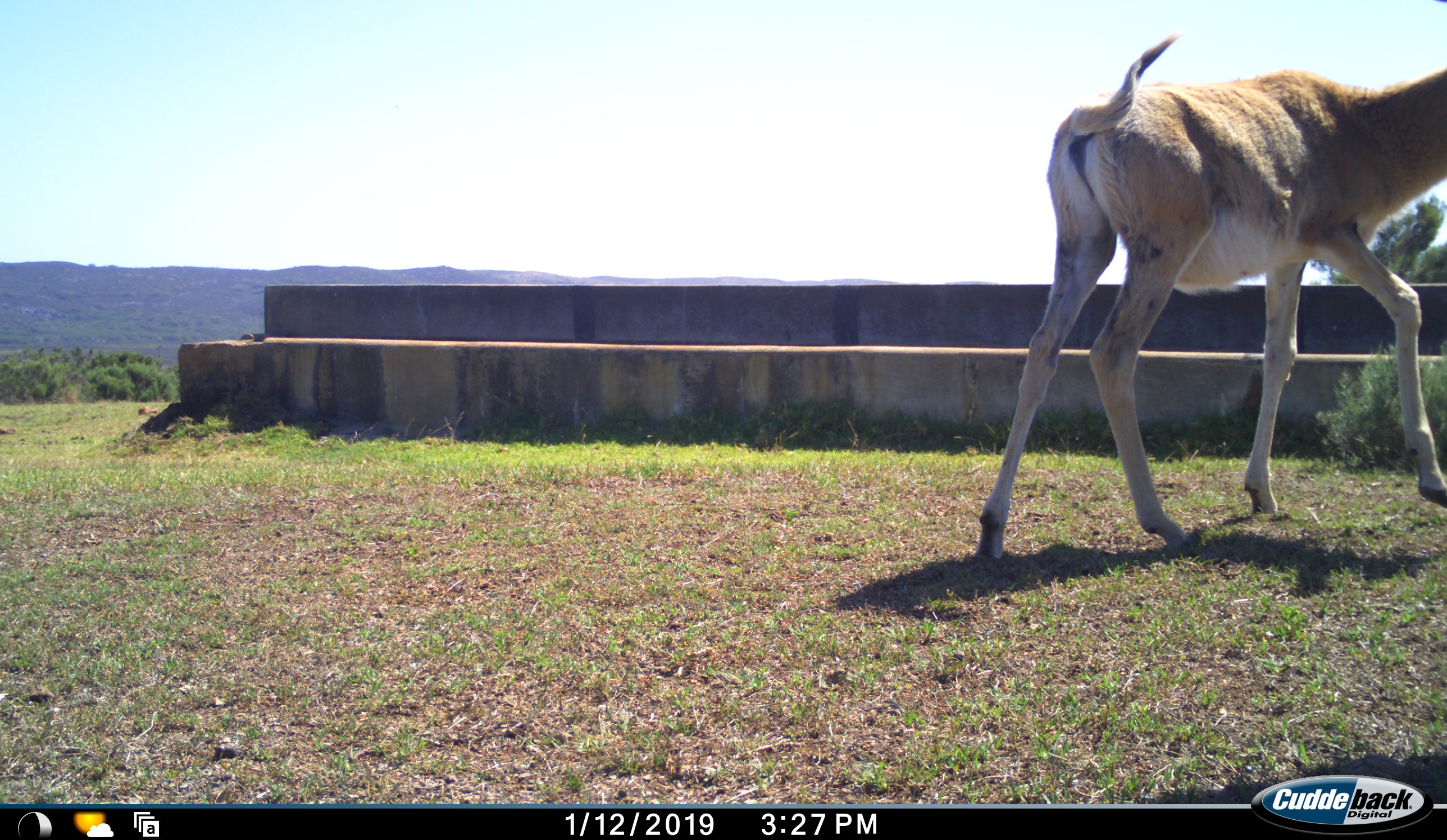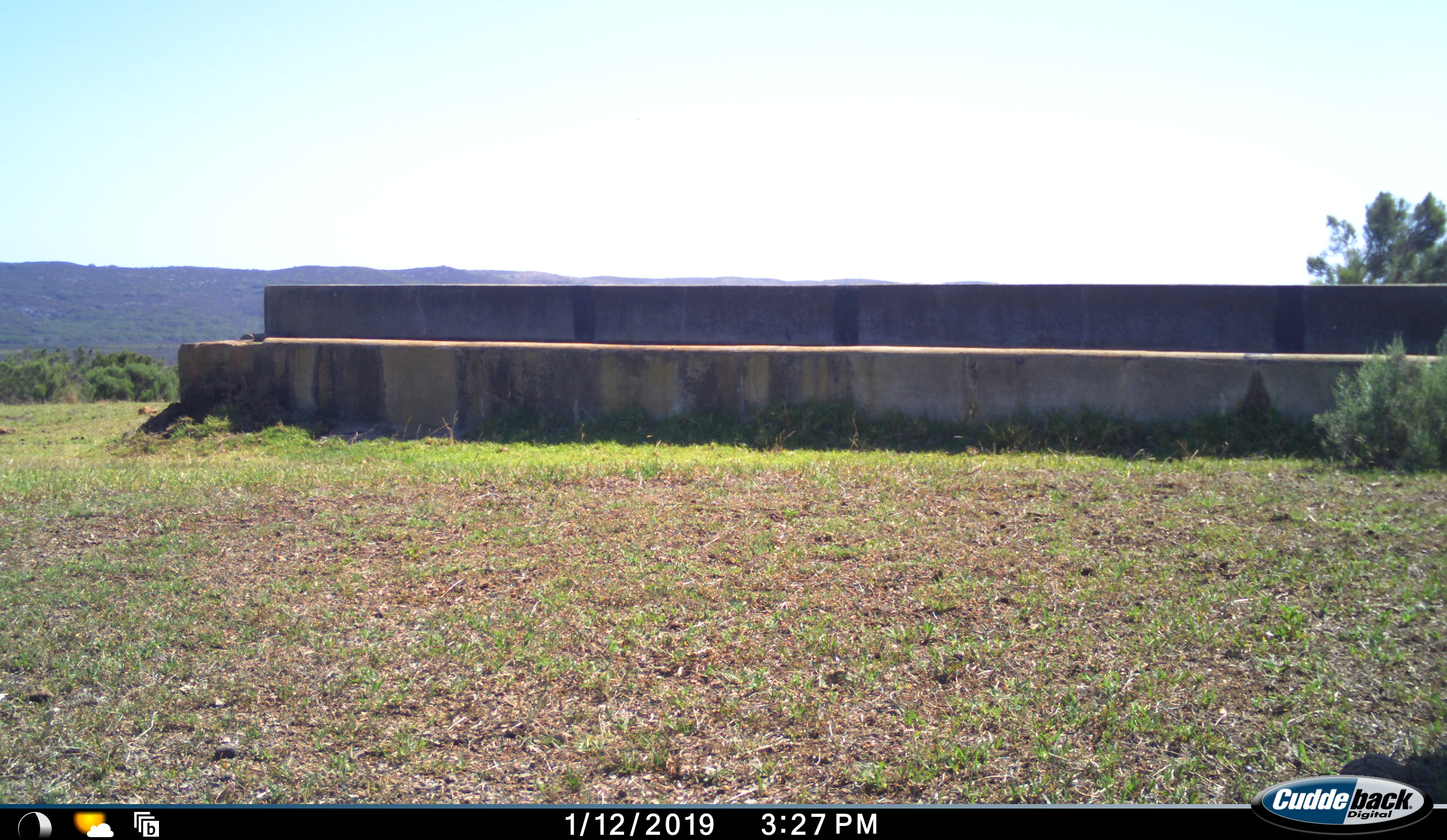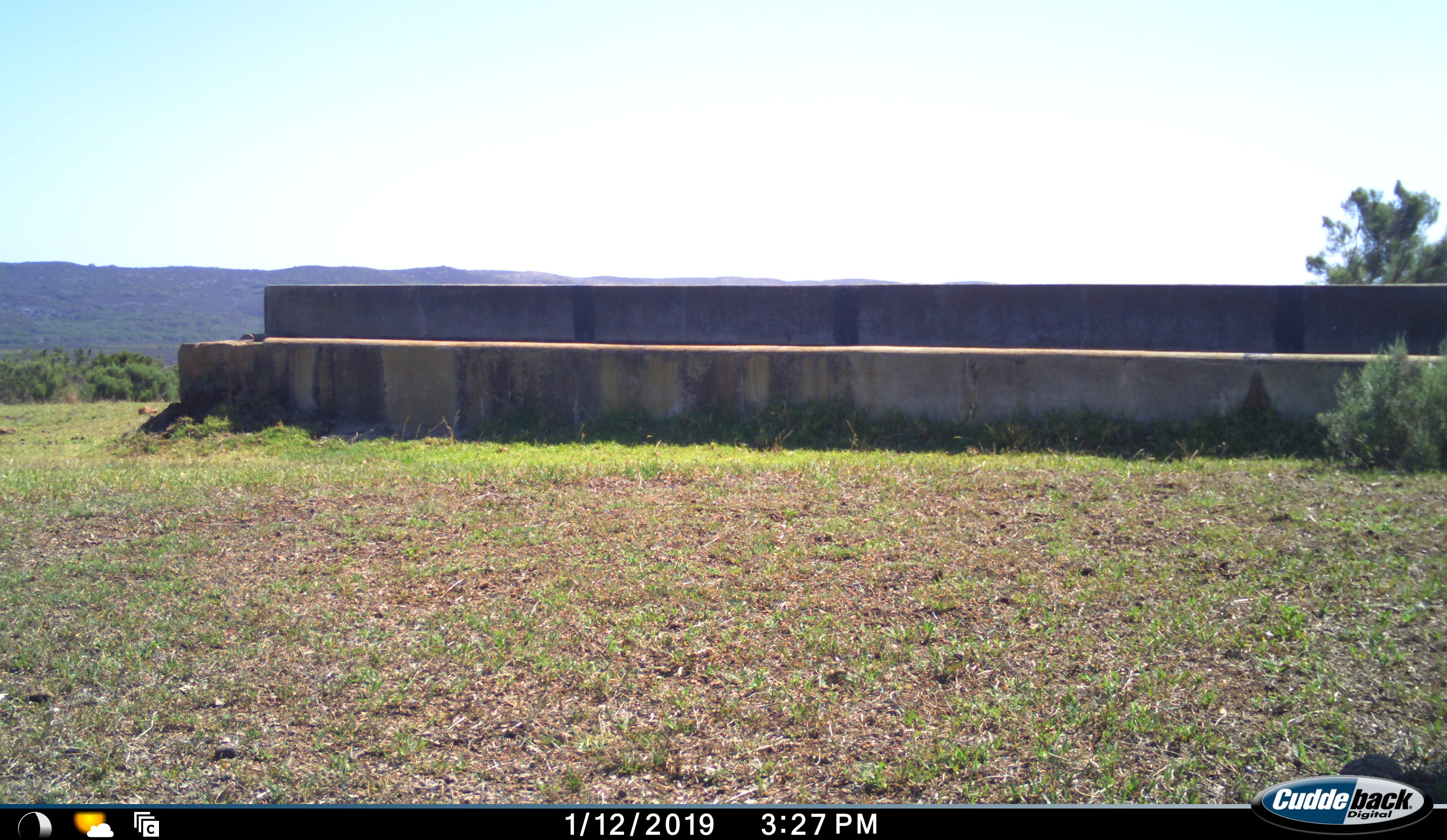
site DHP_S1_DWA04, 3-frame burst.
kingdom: Animalia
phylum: Chordata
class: Mammalia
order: Artiodactyla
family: Bovidae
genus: Damaliscus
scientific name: Damaliscus pygargus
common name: bontebok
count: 1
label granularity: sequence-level